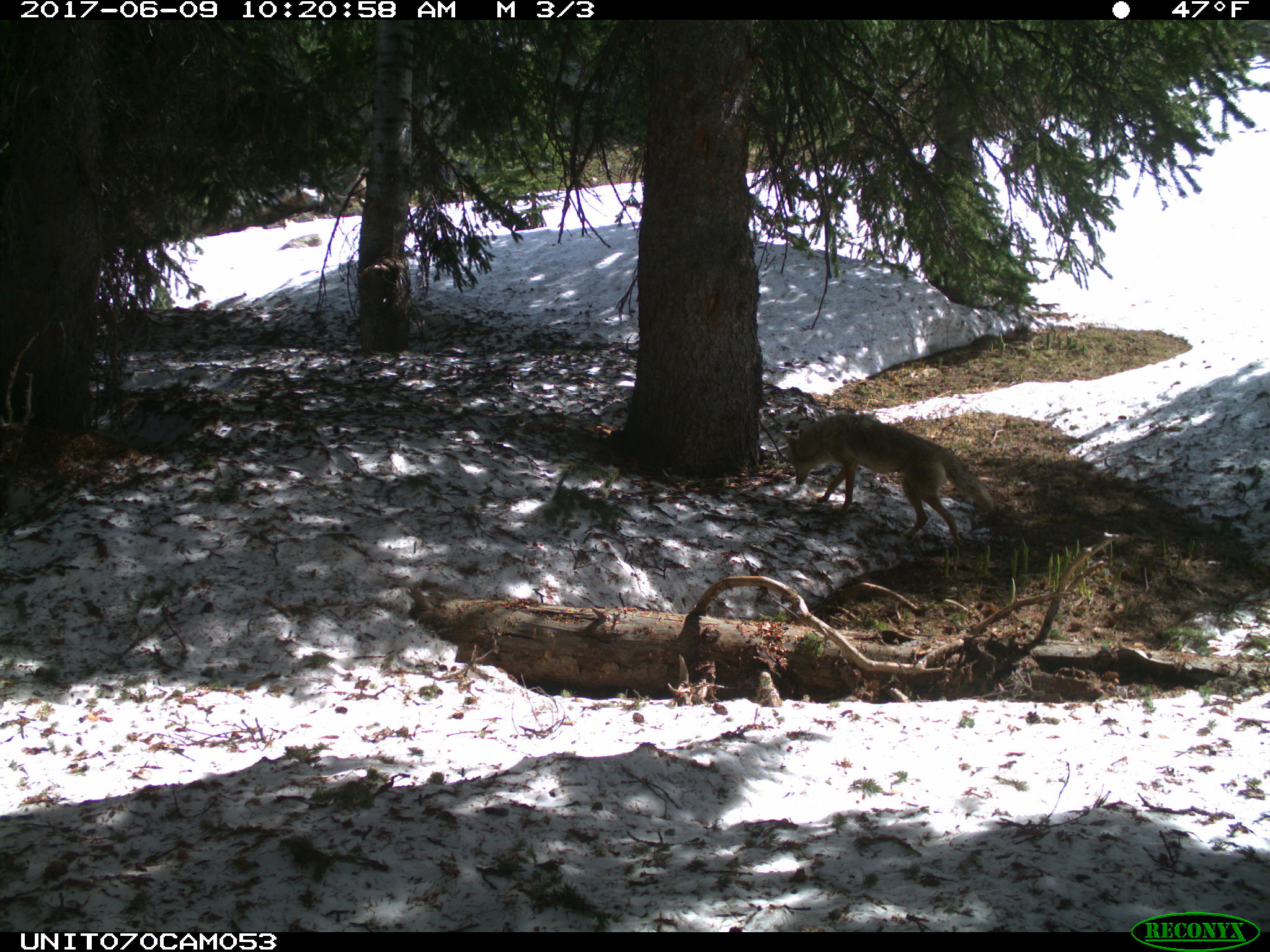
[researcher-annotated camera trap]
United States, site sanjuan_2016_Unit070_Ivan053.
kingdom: Animalia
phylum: Chordata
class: Mammalia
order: Carnivora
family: Canidae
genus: Canis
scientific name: Canis latrans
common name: coyote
Canis latrans (coyote).